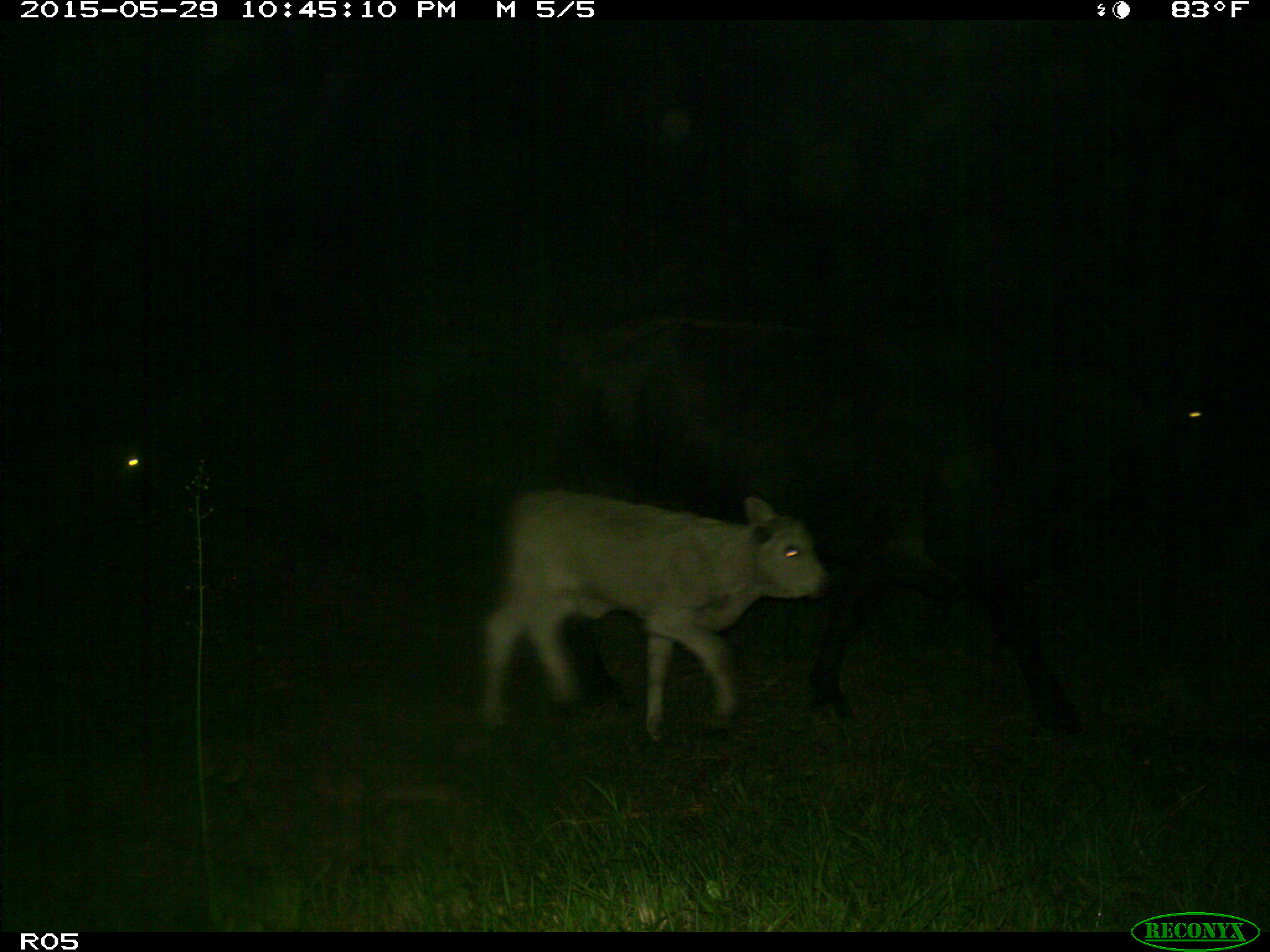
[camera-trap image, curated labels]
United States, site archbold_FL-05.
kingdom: Animalia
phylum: Chordata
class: Mammalia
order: Artiodactyla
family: Bovidae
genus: Bos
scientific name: Bos taurus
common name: domestic cow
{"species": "Bos taurus (domestic cow)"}